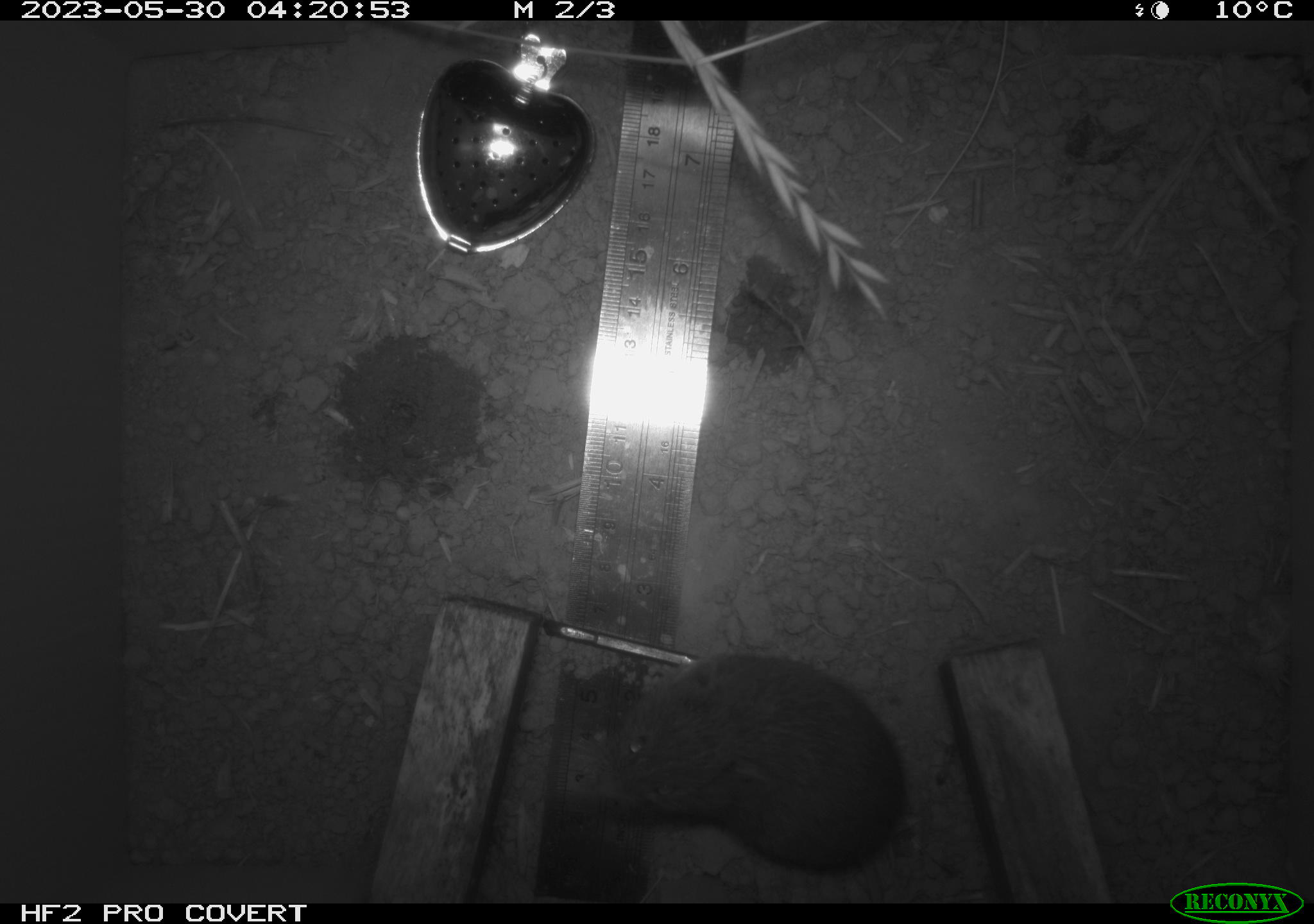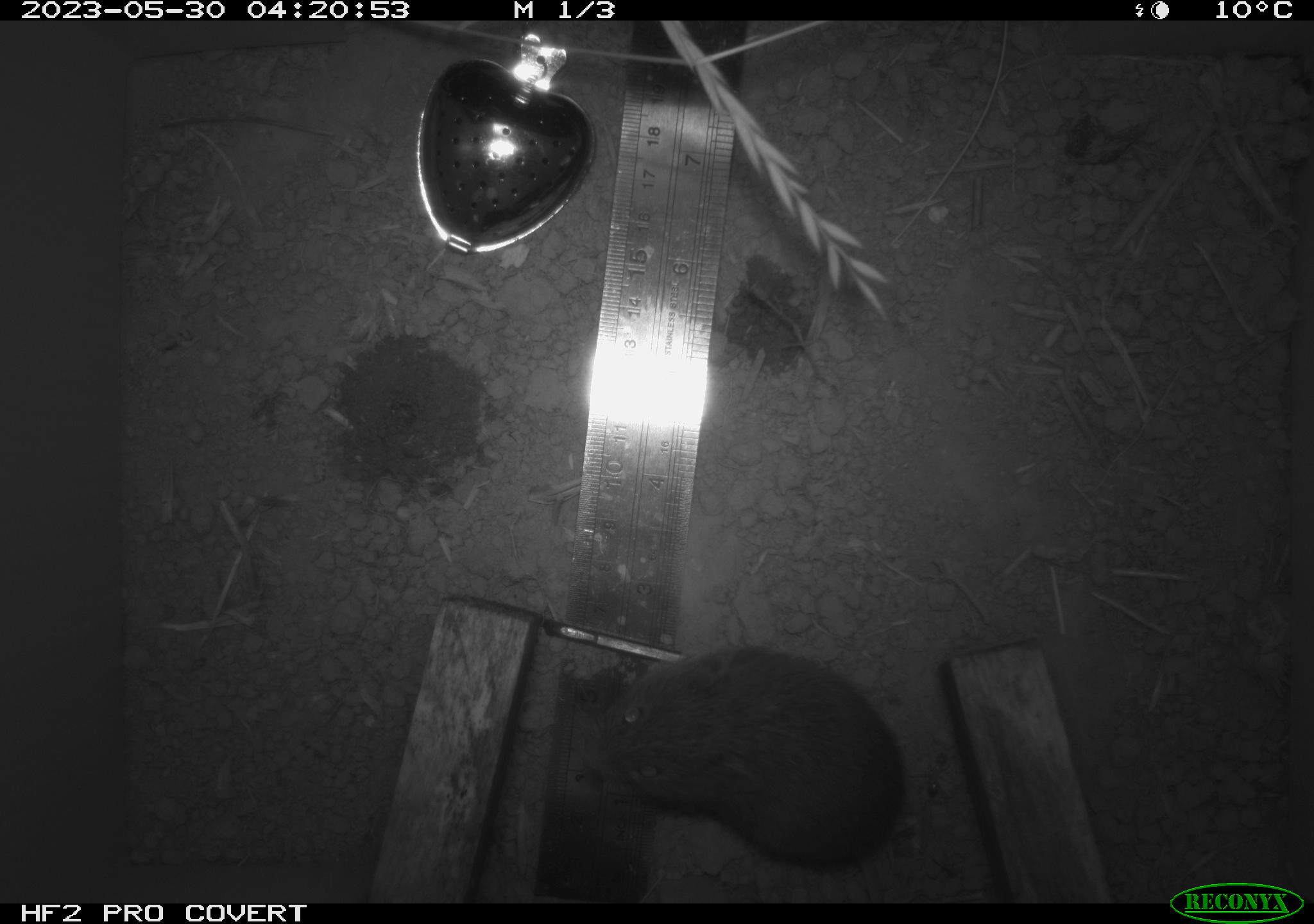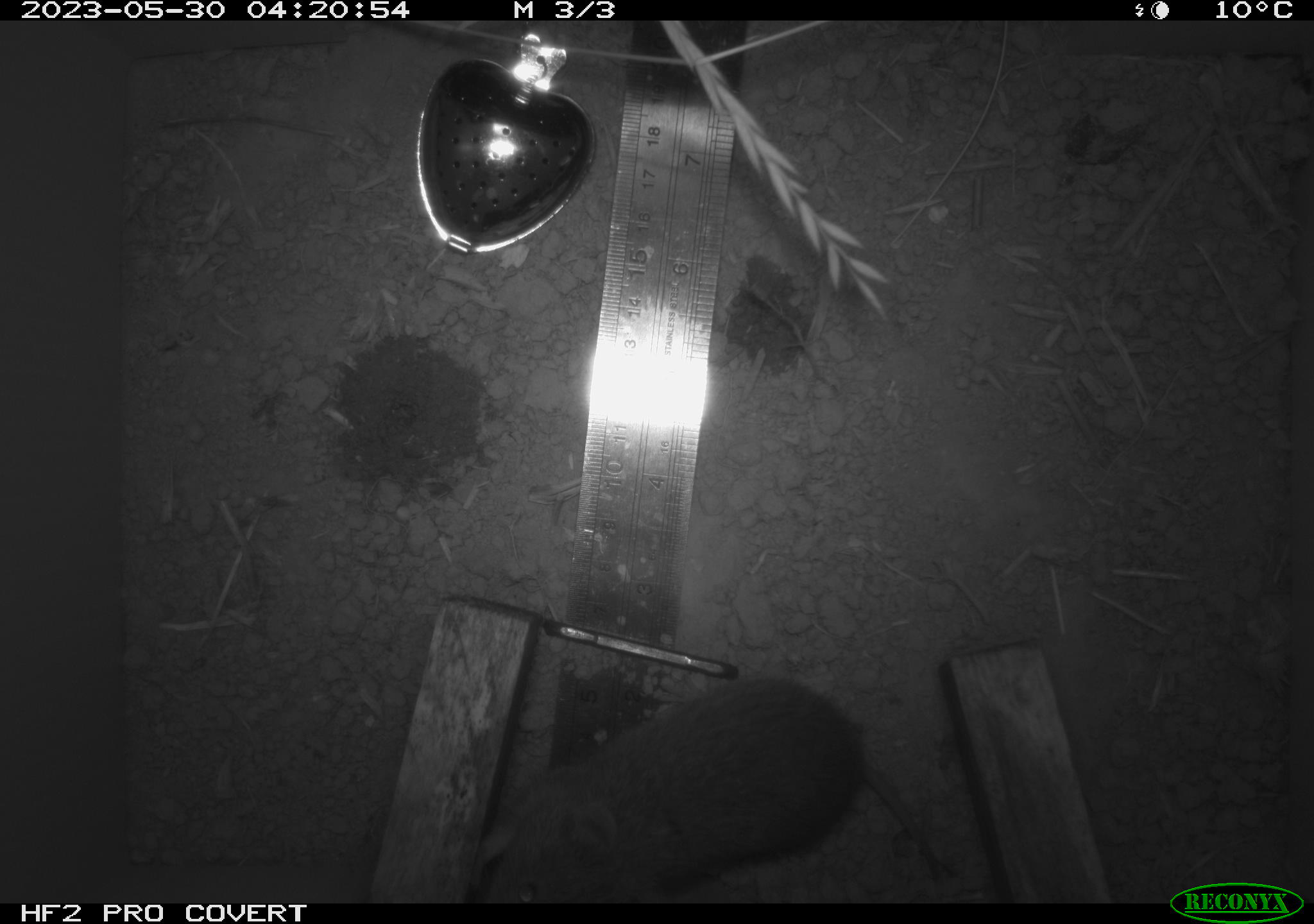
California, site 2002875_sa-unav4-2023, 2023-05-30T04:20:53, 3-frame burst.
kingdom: Animalia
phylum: Chordata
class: Mammalia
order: Rodentia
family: Cricetidae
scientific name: Arvicolinae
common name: voles, lemmings, and muskrats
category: arvicolinae subfamily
Arvicolinae subfamily (voles, lemmings, and muskrats) (Arvicolinae).